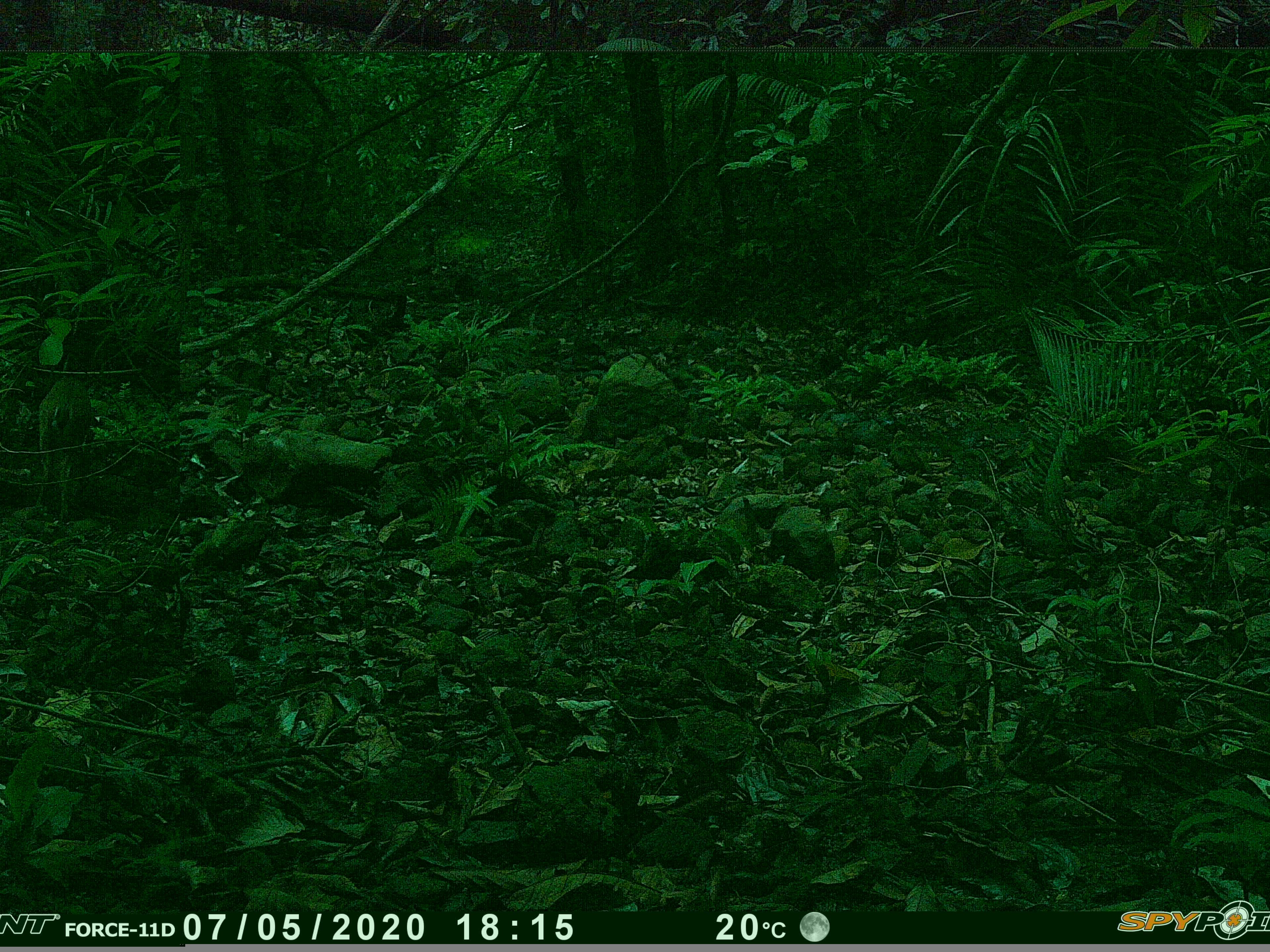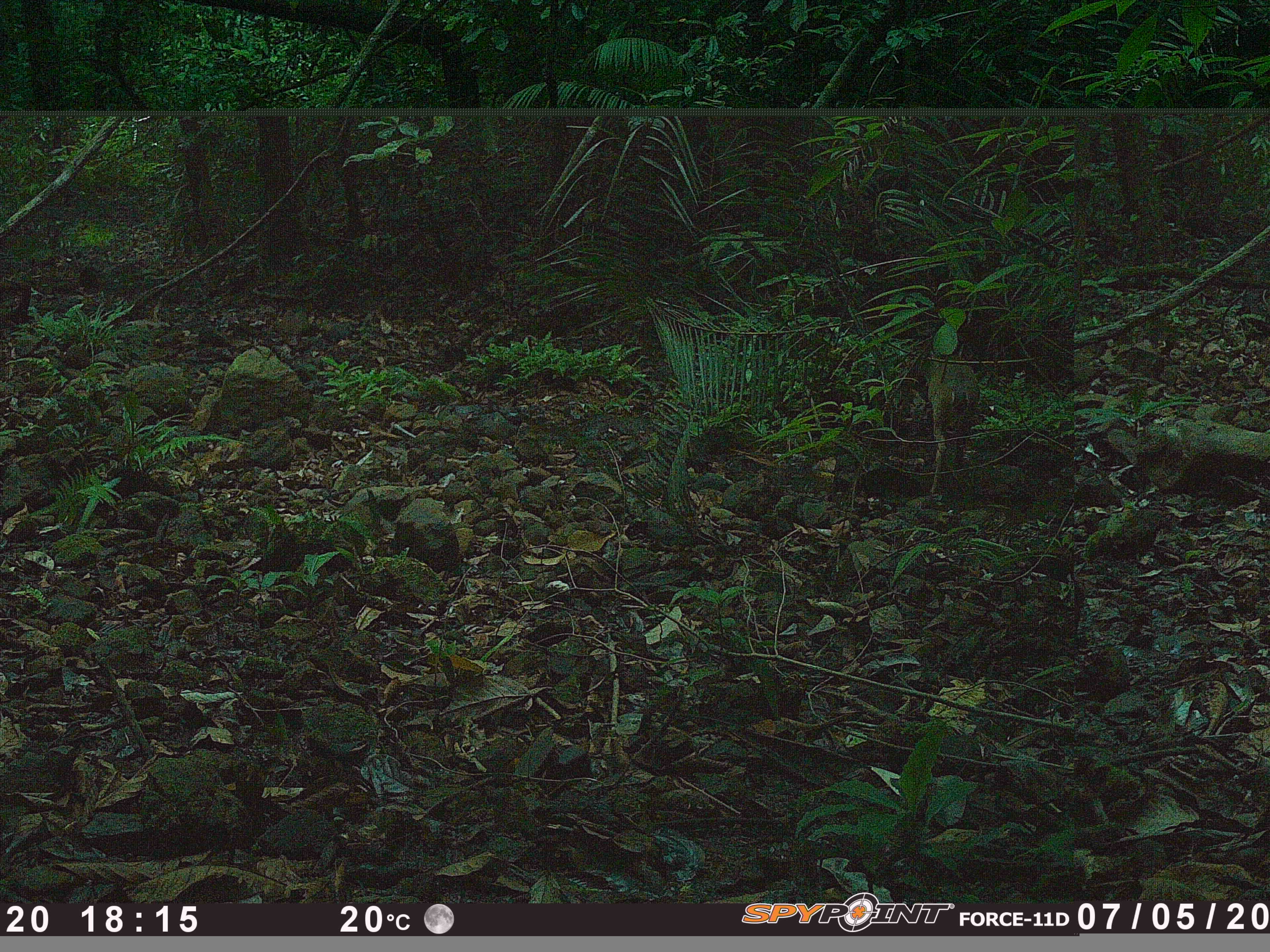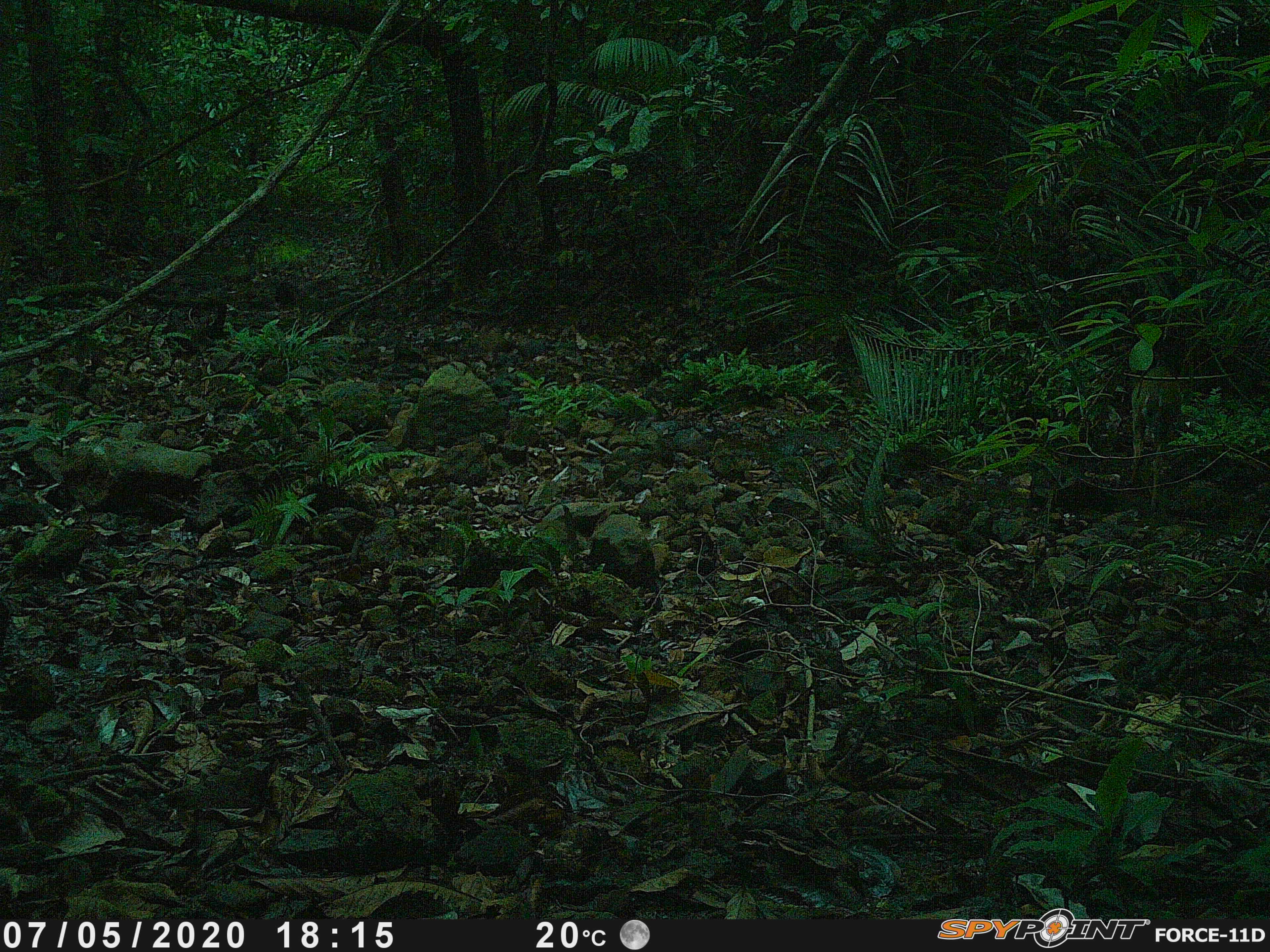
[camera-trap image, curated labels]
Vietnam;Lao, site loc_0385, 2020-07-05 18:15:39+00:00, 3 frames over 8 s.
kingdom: Animalia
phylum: Chordata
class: Mammalia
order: Artiodactyla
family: Cervidae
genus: Muntiacus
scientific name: Muntiacus vuquangensis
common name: large-antlered muntjac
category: large antlered muntjac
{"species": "large antlered muntjac (large-antlered muntjac) (Muntiacus vuquangensis)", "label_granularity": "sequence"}